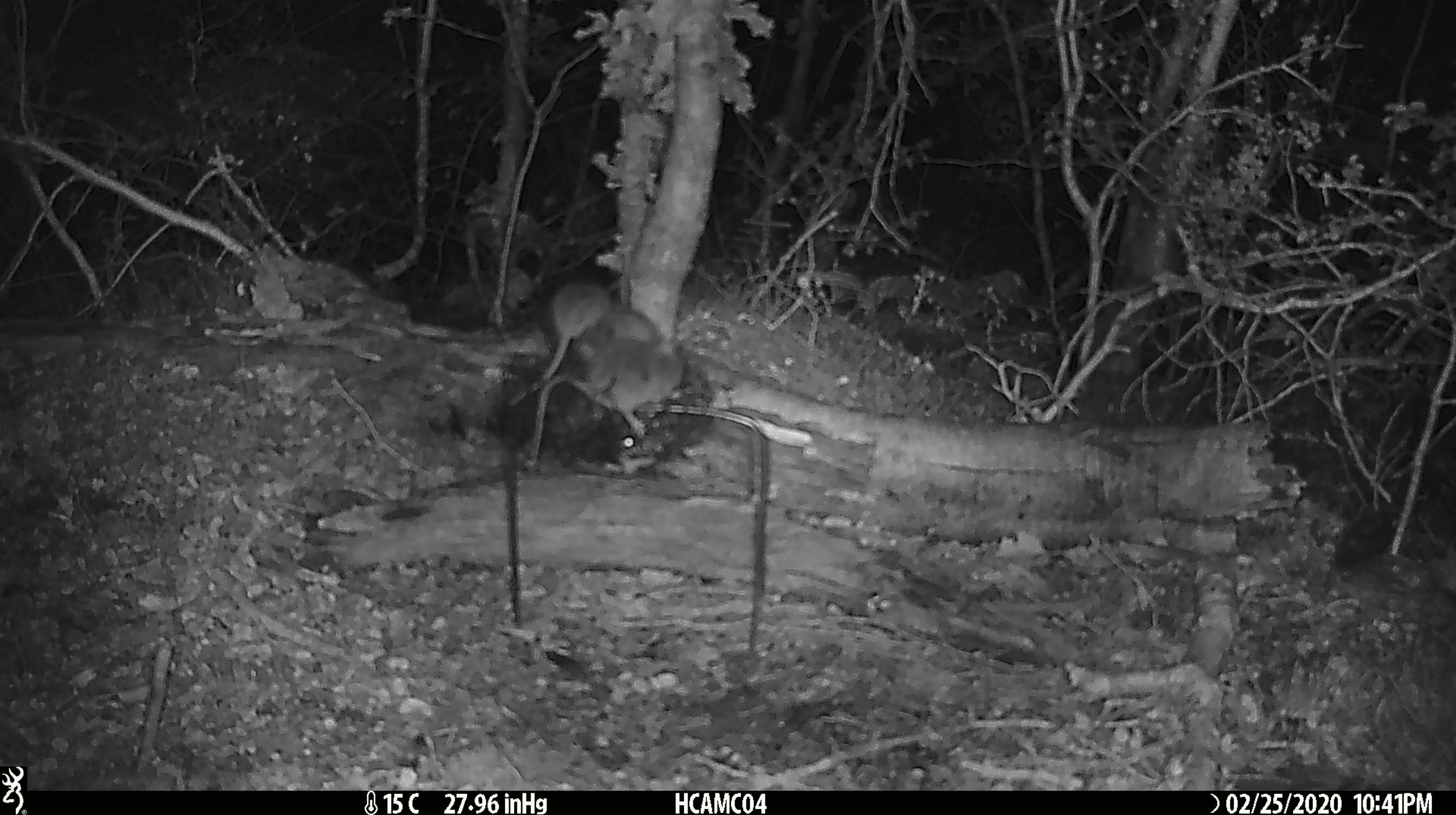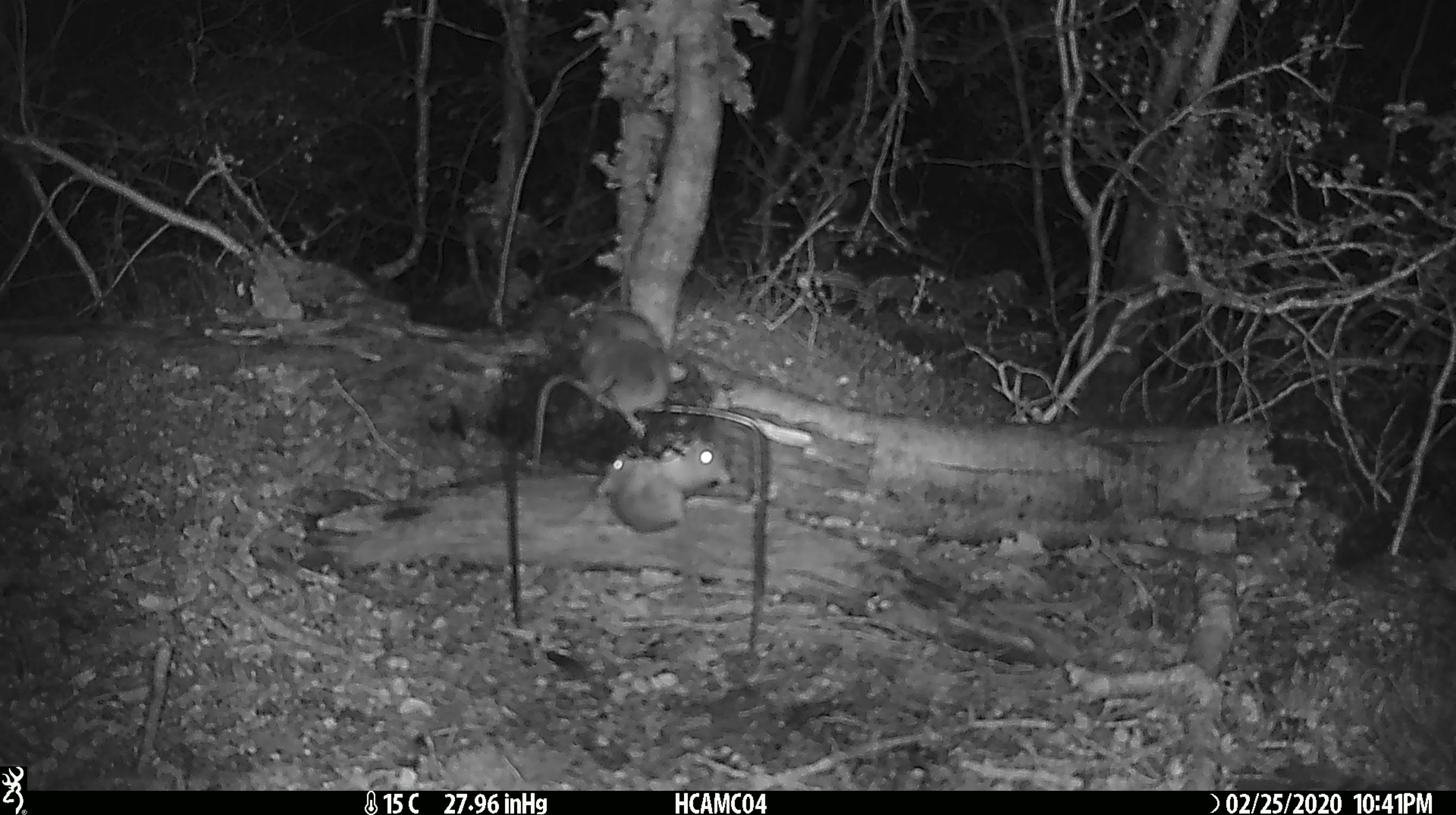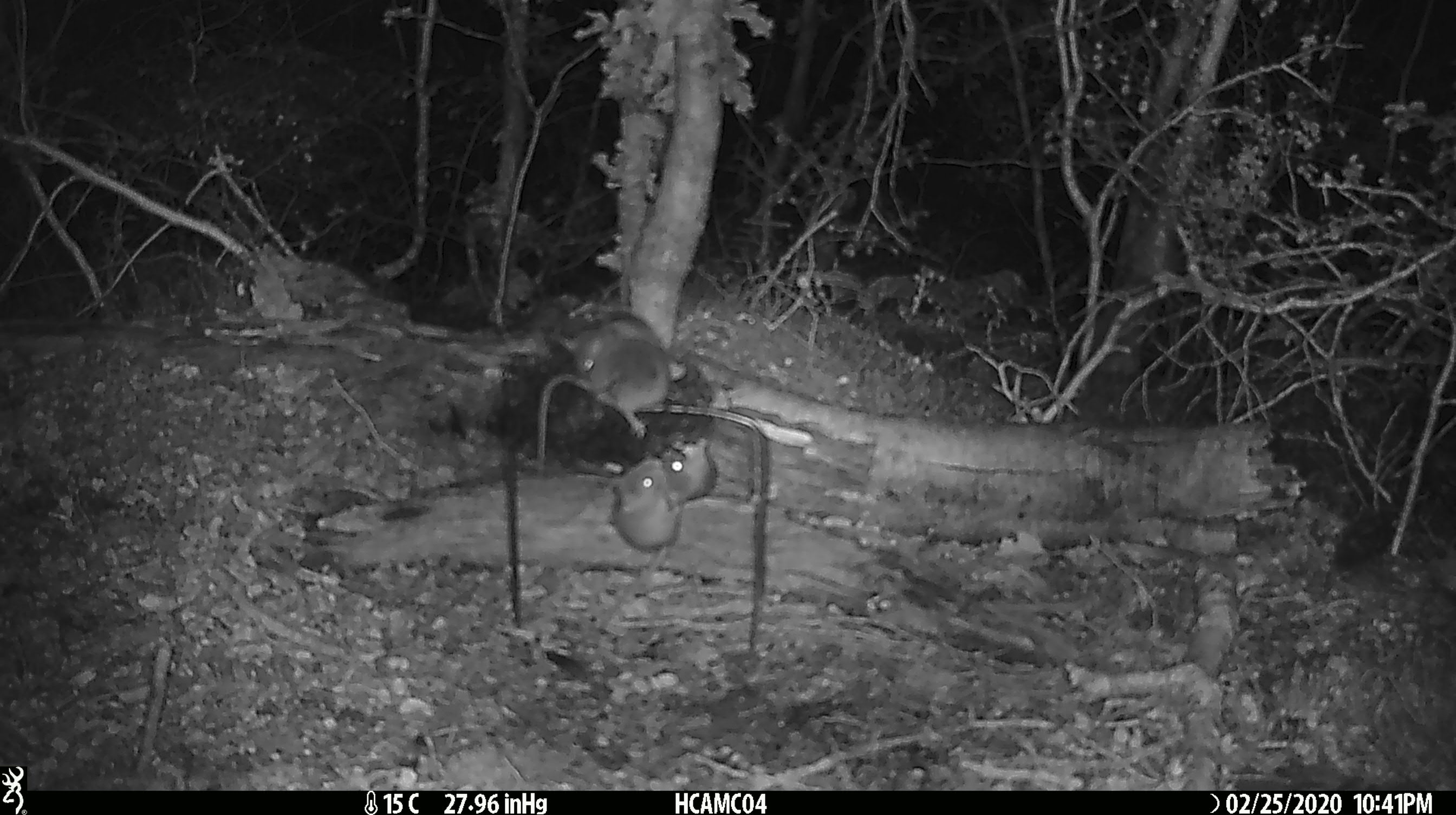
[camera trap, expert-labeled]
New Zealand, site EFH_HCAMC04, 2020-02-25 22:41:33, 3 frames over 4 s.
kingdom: Animalia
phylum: Chordata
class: Mammalia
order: Rodentia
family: Muridae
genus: Mus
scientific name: Mus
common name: mouse